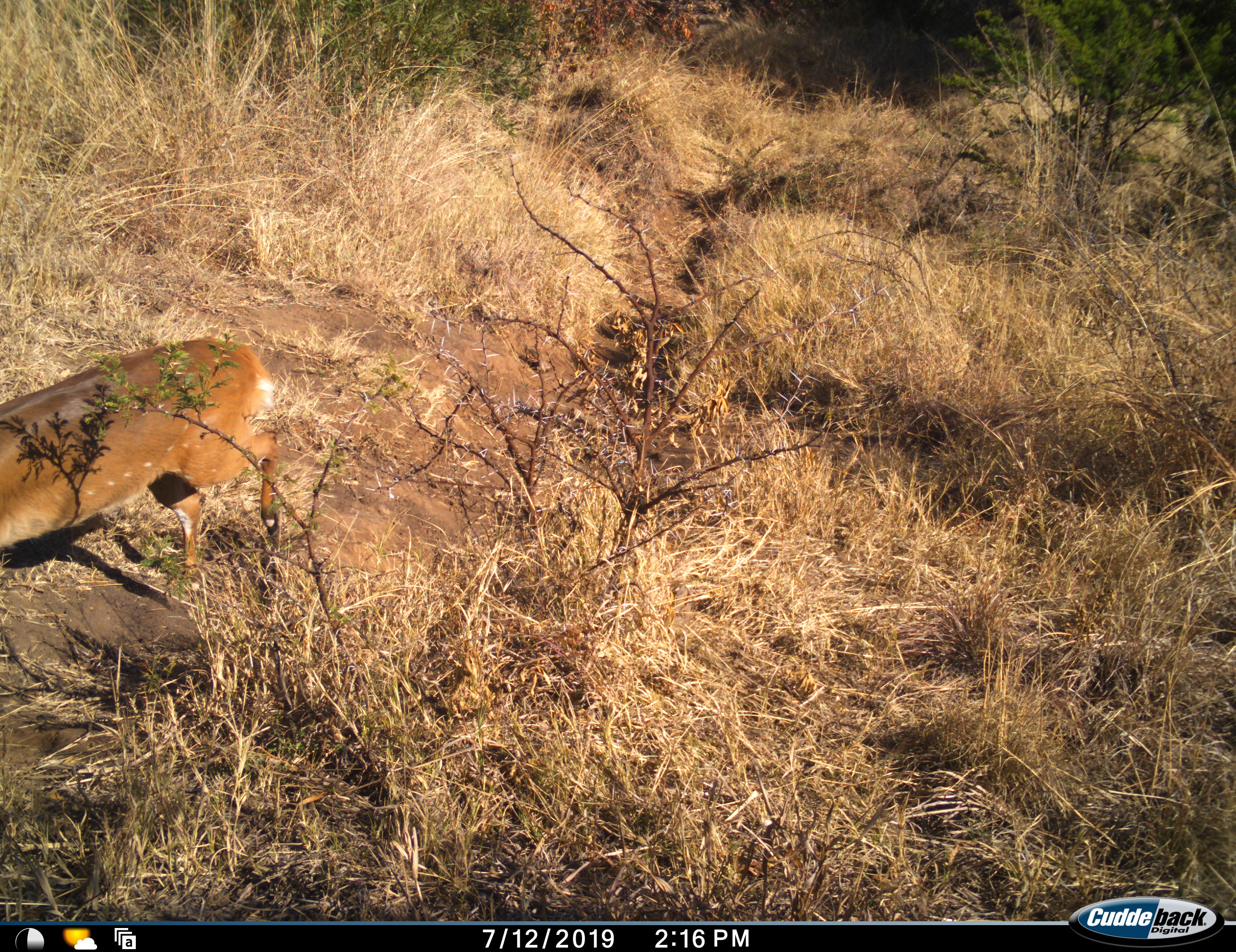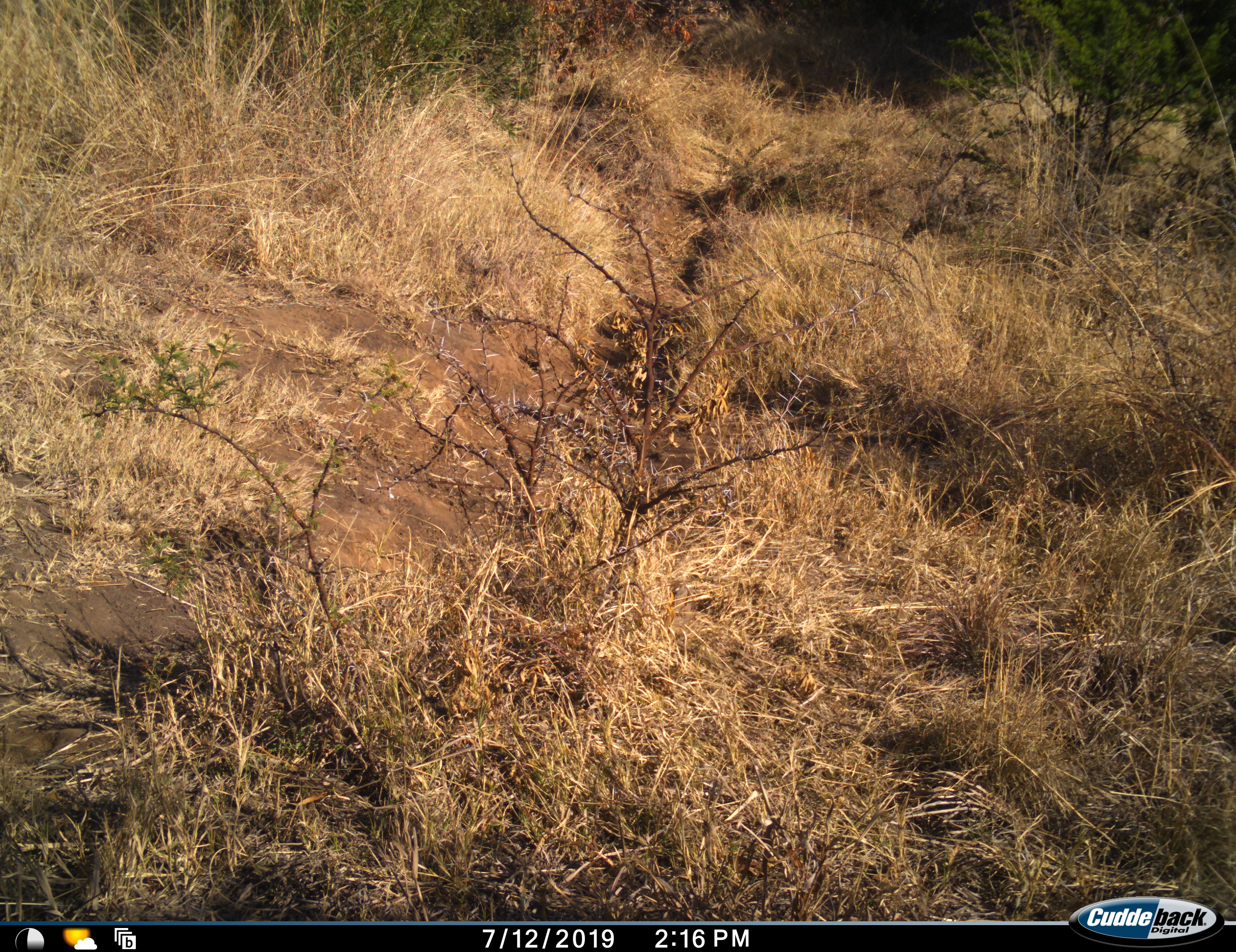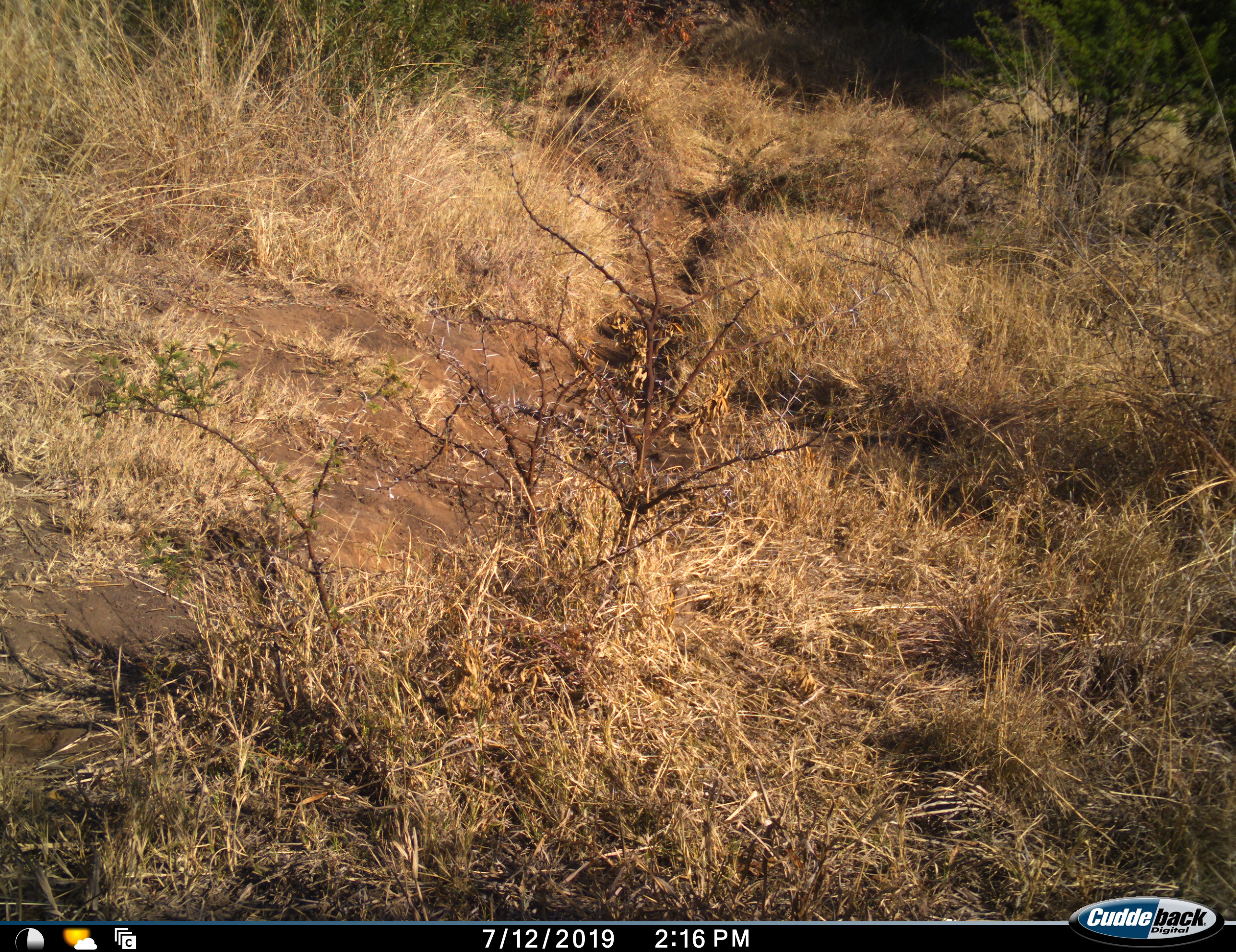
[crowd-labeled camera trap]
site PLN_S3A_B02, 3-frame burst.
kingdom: Animalia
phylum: Chordata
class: Mammalia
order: Artiodactyla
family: Bovidae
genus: Tragelaphus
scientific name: Tragelaphus scriptus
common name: bushbuck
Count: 1.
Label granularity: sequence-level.